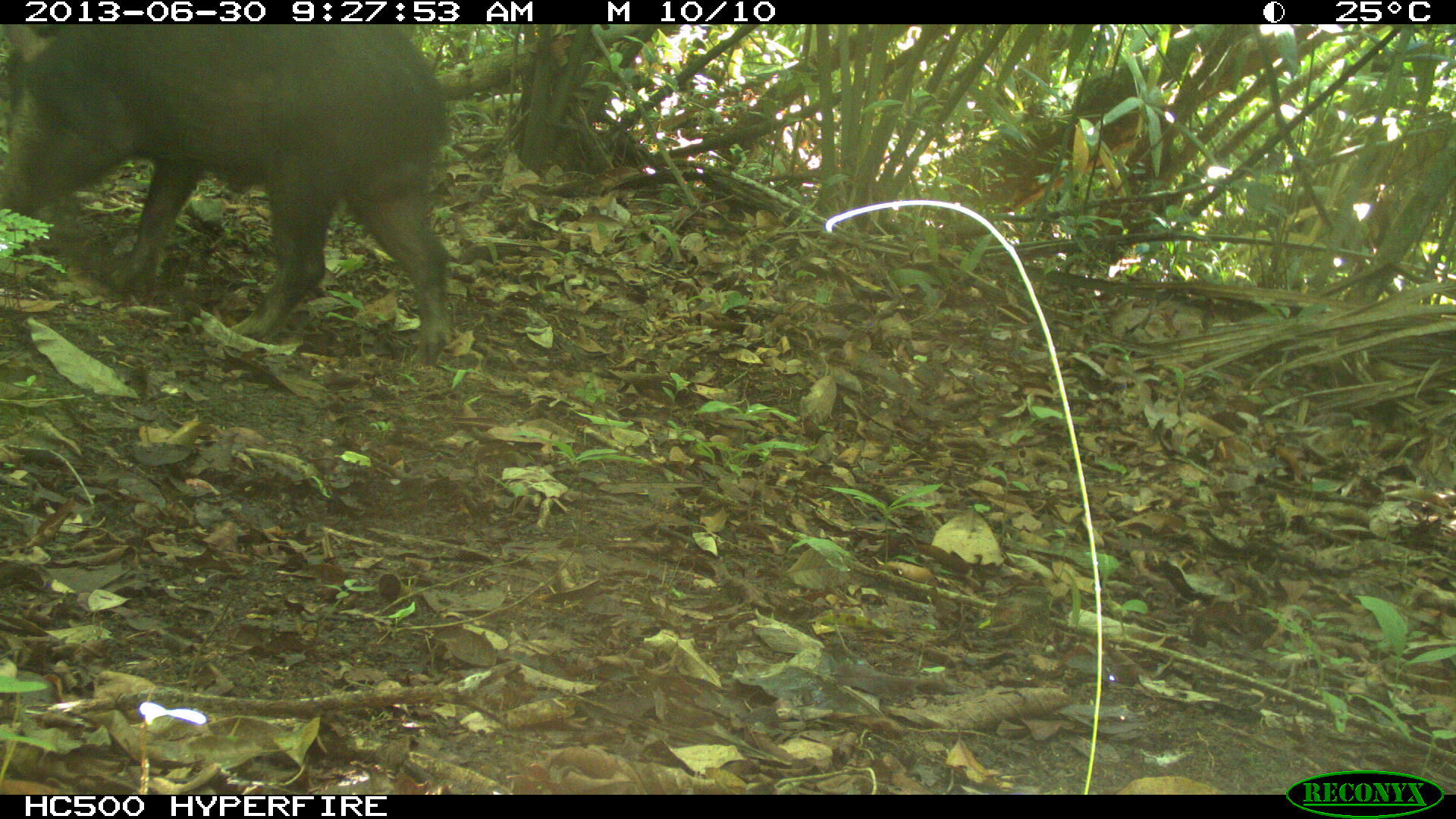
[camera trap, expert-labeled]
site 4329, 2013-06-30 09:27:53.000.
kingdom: Animalia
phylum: Chordata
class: Mammalia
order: Artiodactyla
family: Tayassuidae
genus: Tayassu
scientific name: Tayassu pecari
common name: white-lipped peccary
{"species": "Tayassu pecari (white-lipped peccary)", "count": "1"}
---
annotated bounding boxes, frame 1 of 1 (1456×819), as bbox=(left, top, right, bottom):
tayassu pecari: bbox=(0, 24, 453, 357)